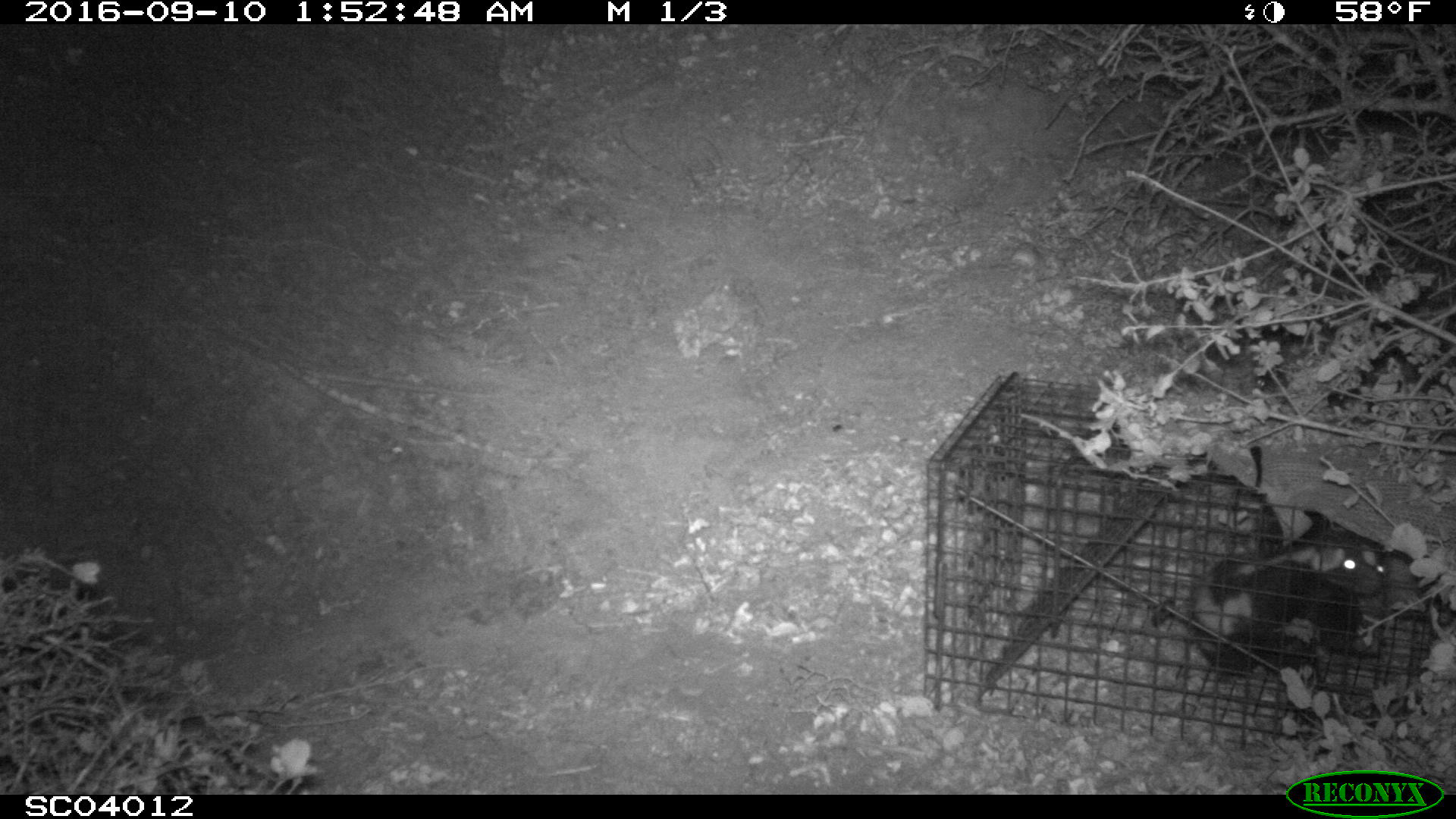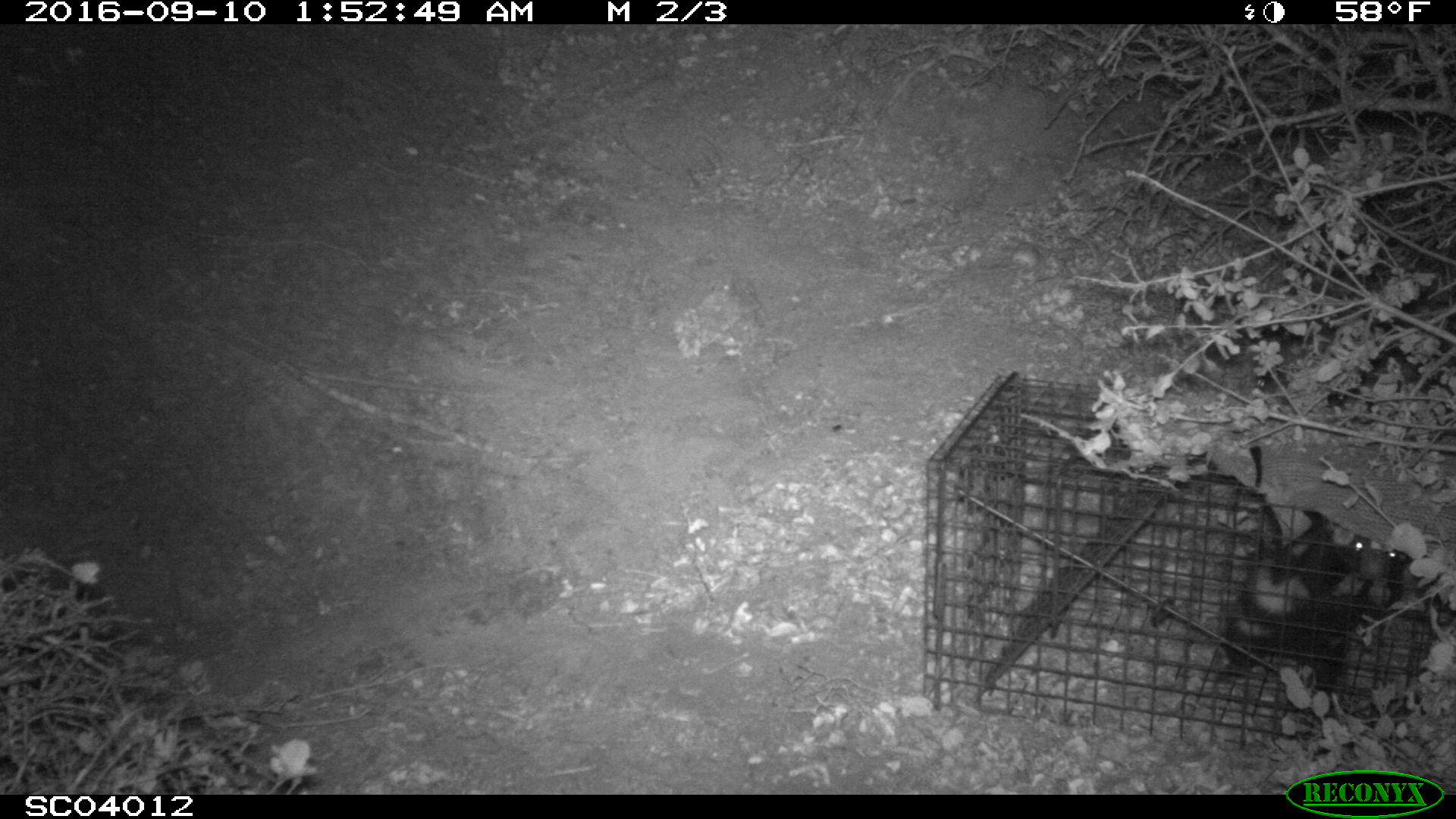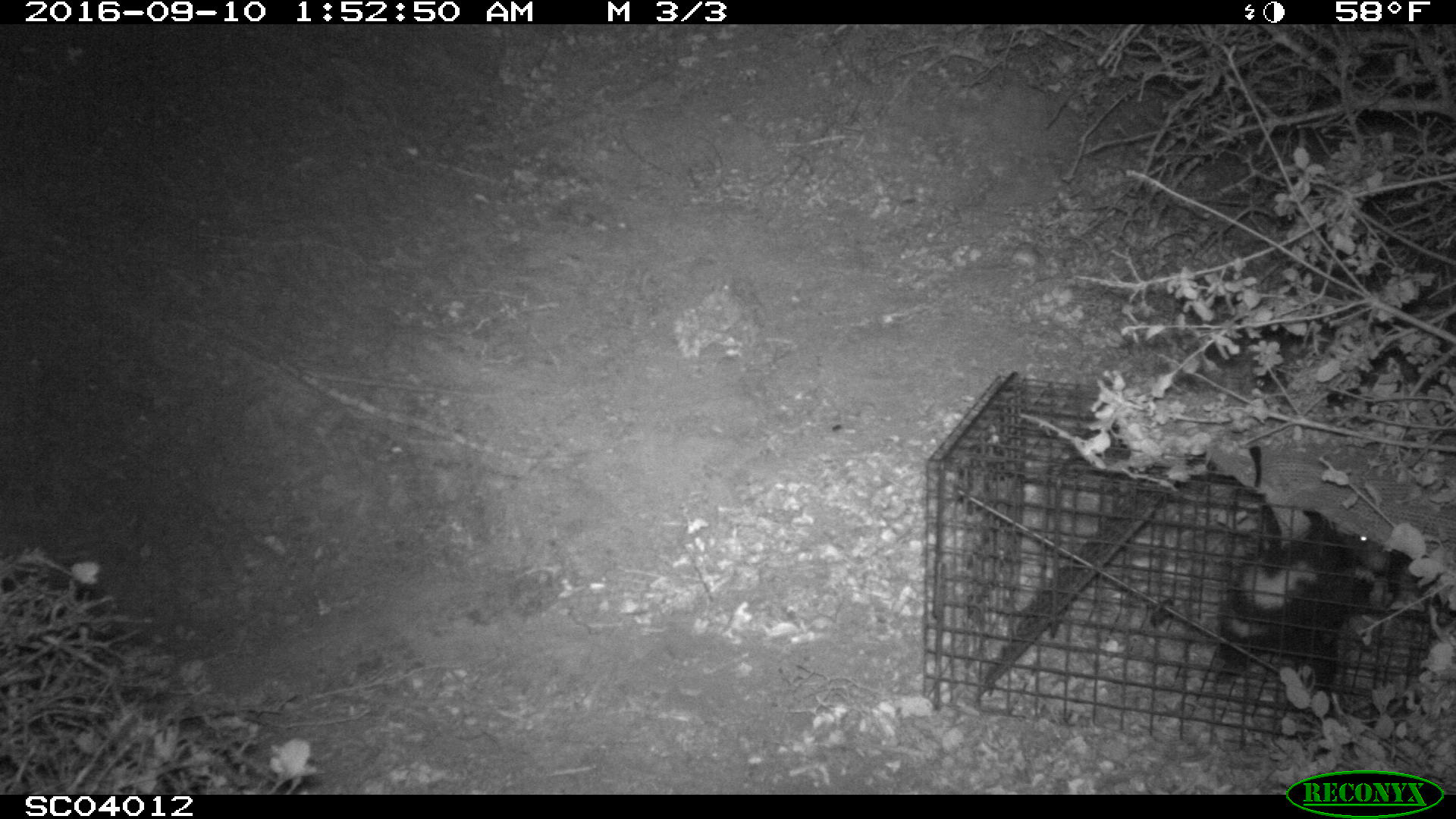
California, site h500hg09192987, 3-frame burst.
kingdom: Animalia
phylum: Chordata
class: Mammalia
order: Carnivora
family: Mephitidae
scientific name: Mephitidae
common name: skunk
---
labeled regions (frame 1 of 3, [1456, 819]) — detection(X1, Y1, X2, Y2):
skunk: detection(1188, 523, 1386, 684)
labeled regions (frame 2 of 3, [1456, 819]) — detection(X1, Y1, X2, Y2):
skunk: detection(1216, 510, 1408, 717)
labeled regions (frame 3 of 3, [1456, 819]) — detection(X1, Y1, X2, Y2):
skunk: detection(1216, 507, 1409, 717)